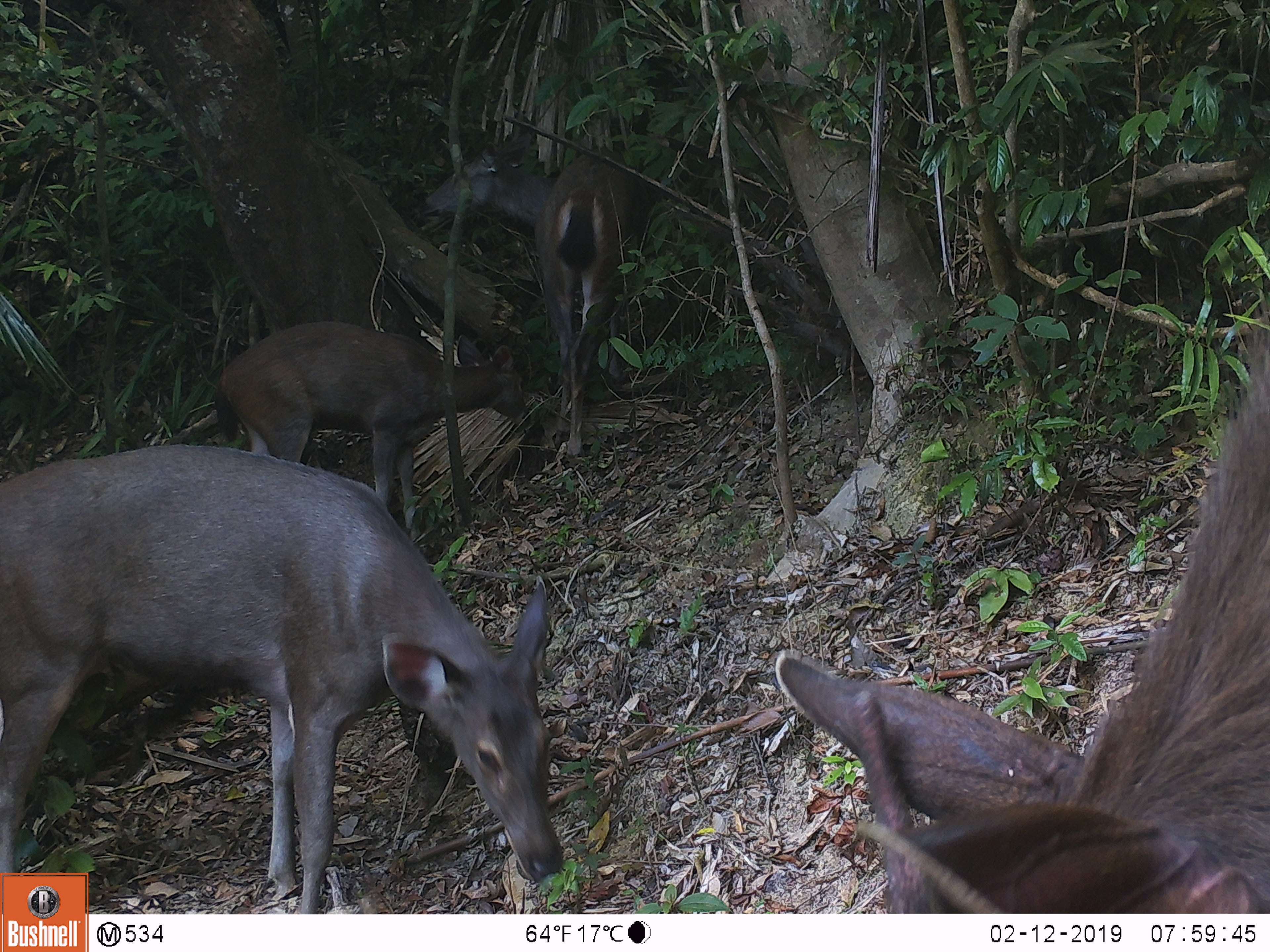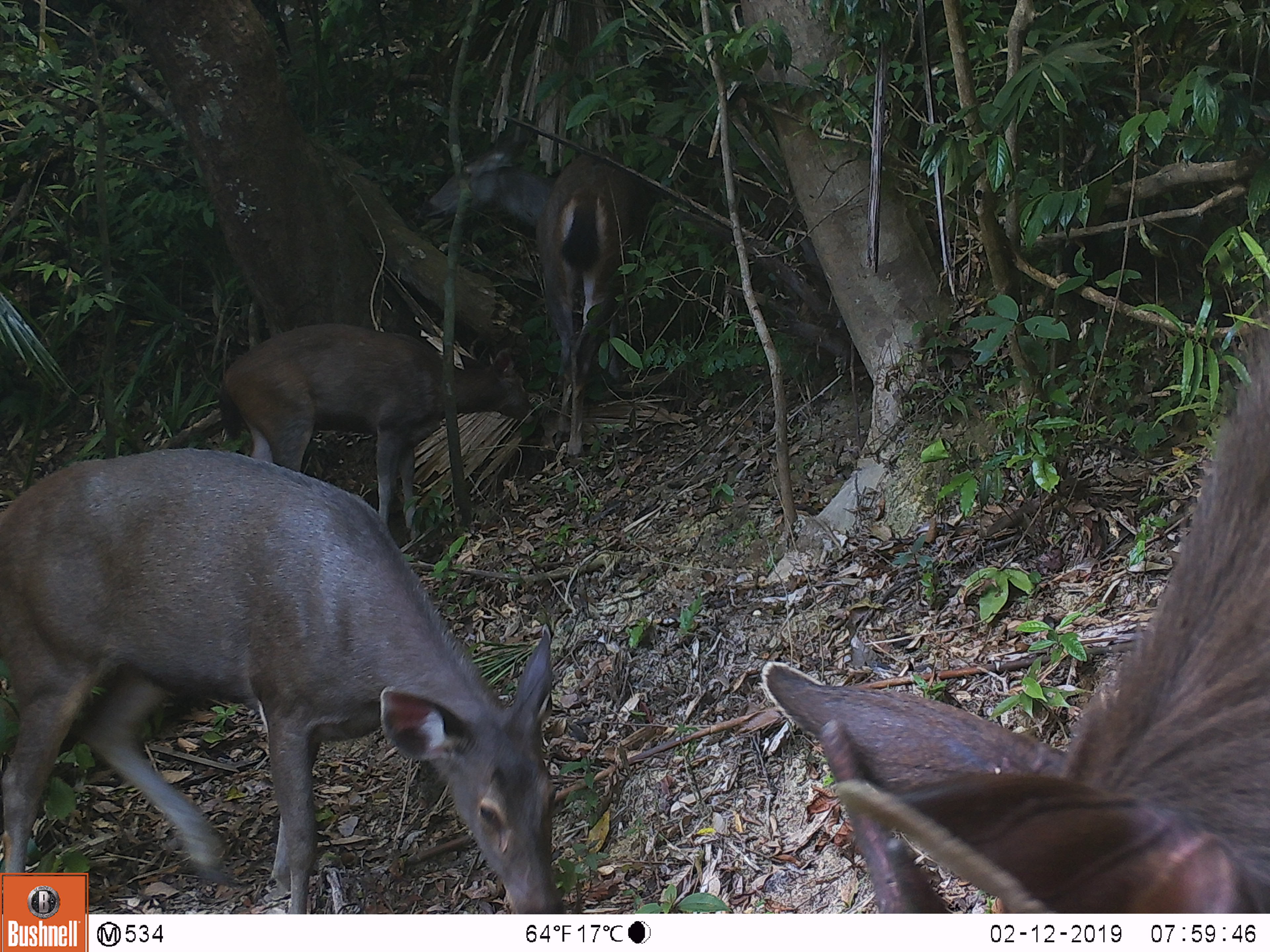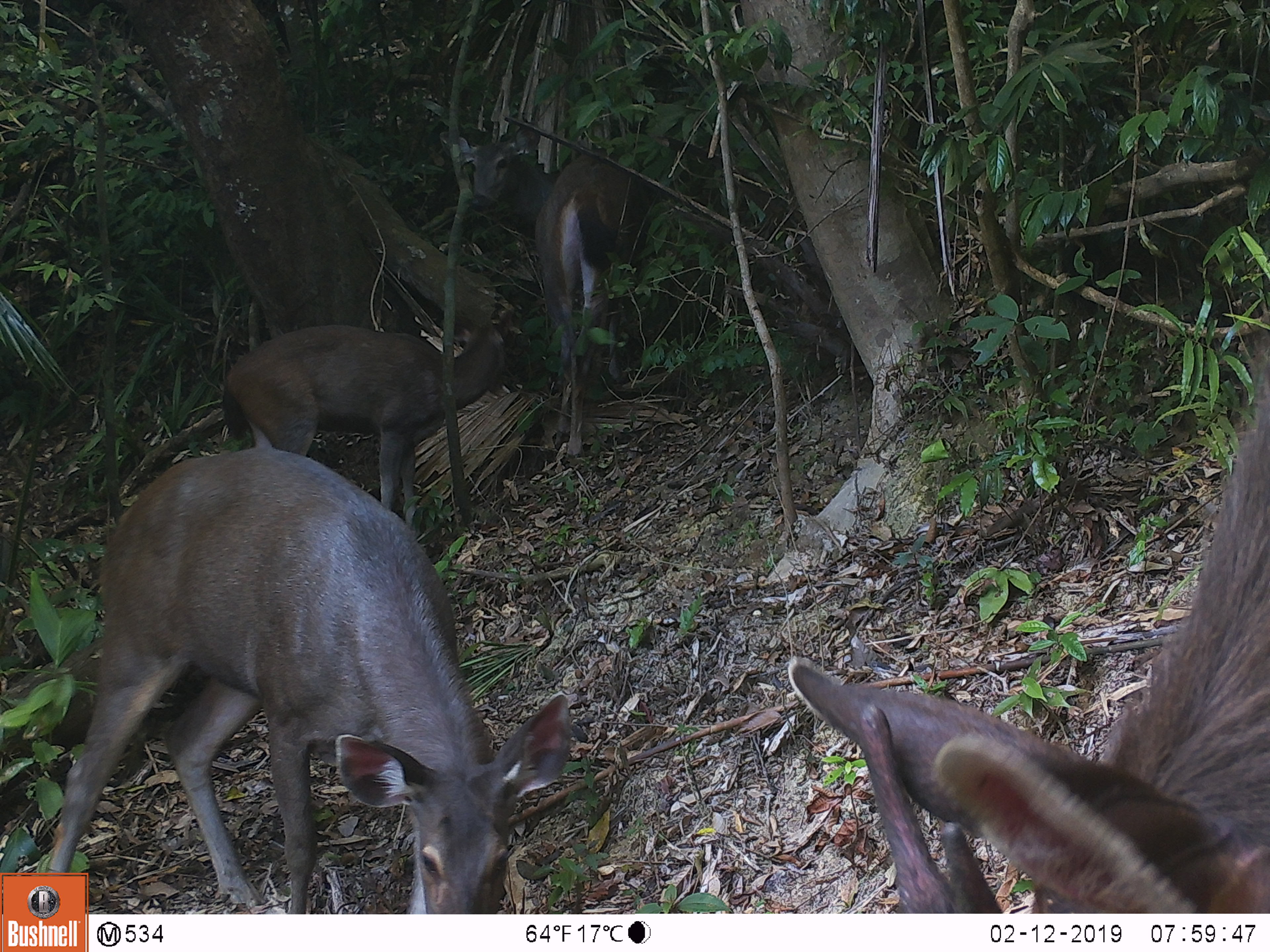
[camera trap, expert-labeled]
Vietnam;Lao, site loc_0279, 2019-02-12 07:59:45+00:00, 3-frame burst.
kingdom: Animalia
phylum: Chordata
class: Mammalia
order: Artiodactyla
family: Cervidae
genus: Rusa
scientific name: Rusa unicolor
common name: sambar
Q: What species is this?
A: Sambar (Rusa unicolor).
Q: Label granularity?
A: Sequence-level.